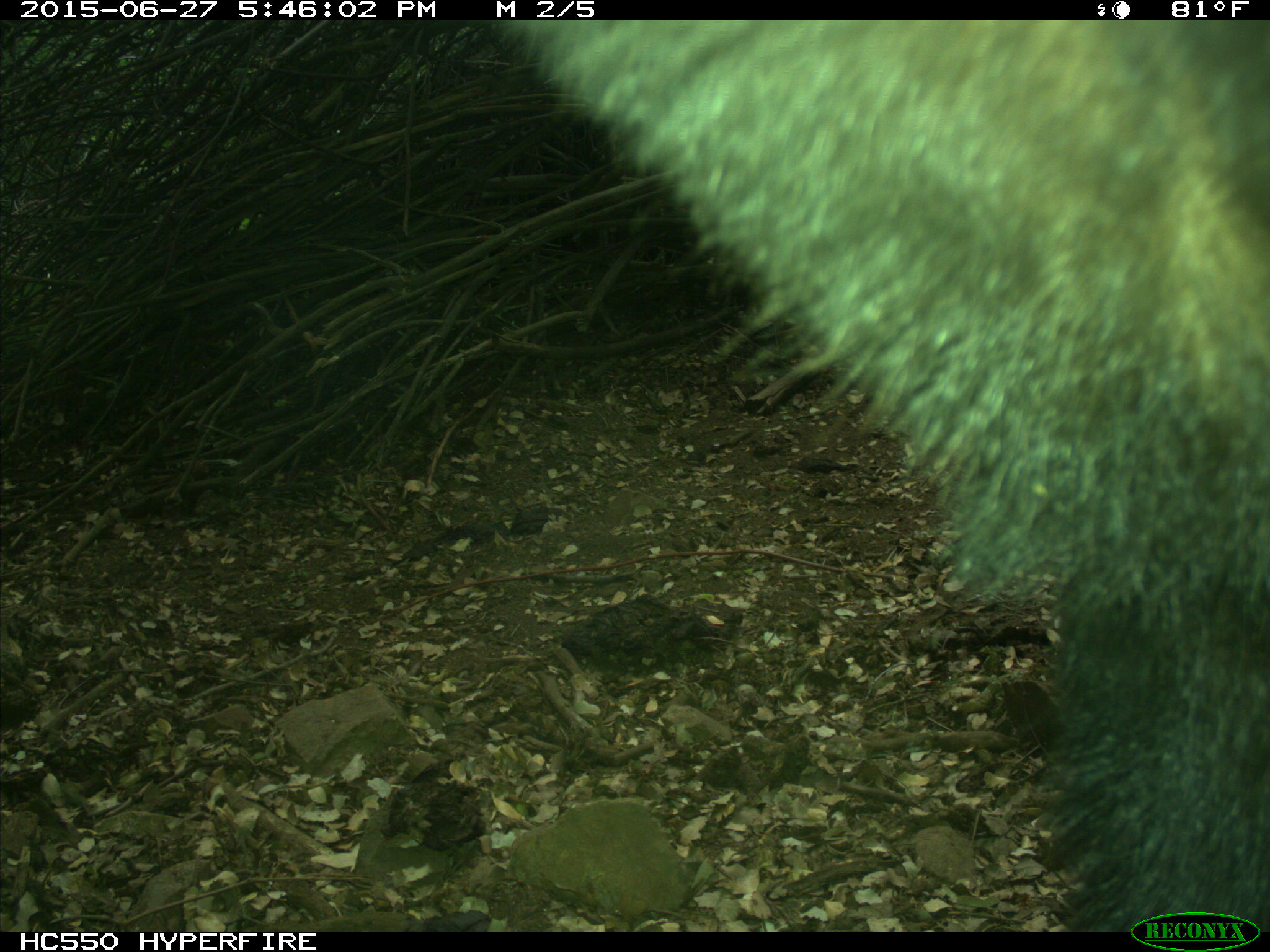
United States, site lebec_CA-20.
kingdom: Animalia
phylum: Chordata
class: Mammalia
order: Carnivora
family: Ursidae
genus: Ursus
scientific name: Ursus americanus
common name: american black bear